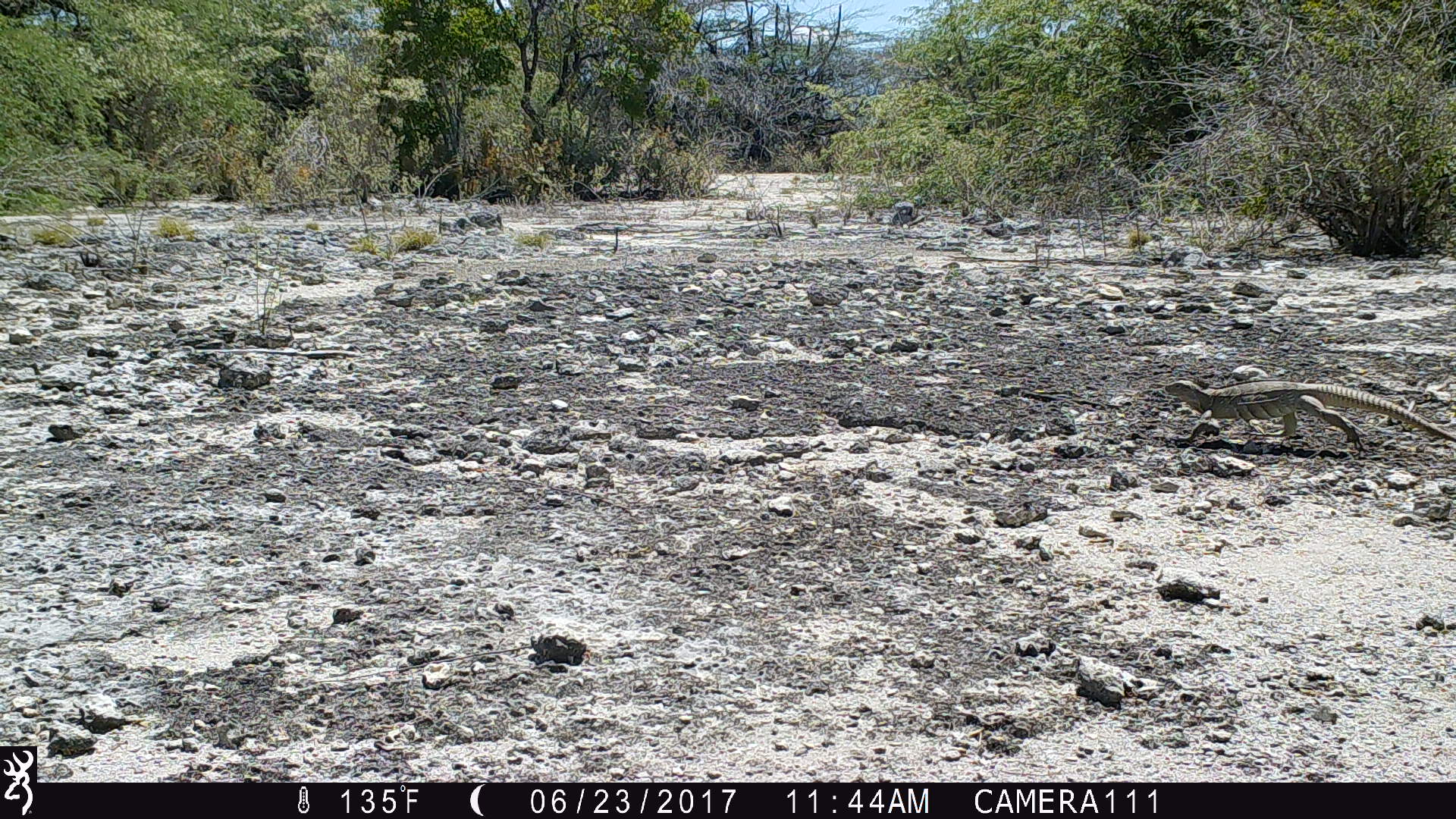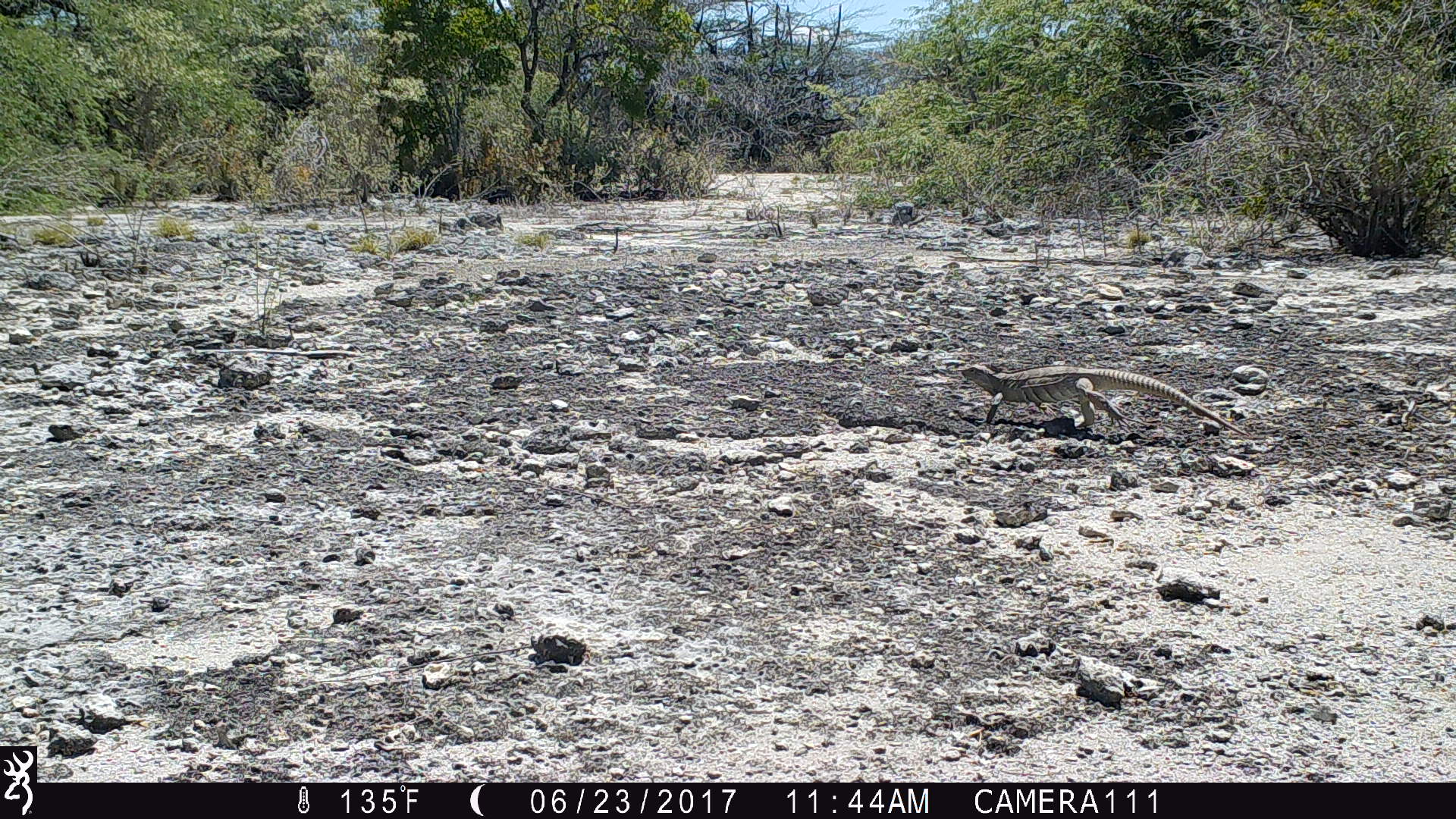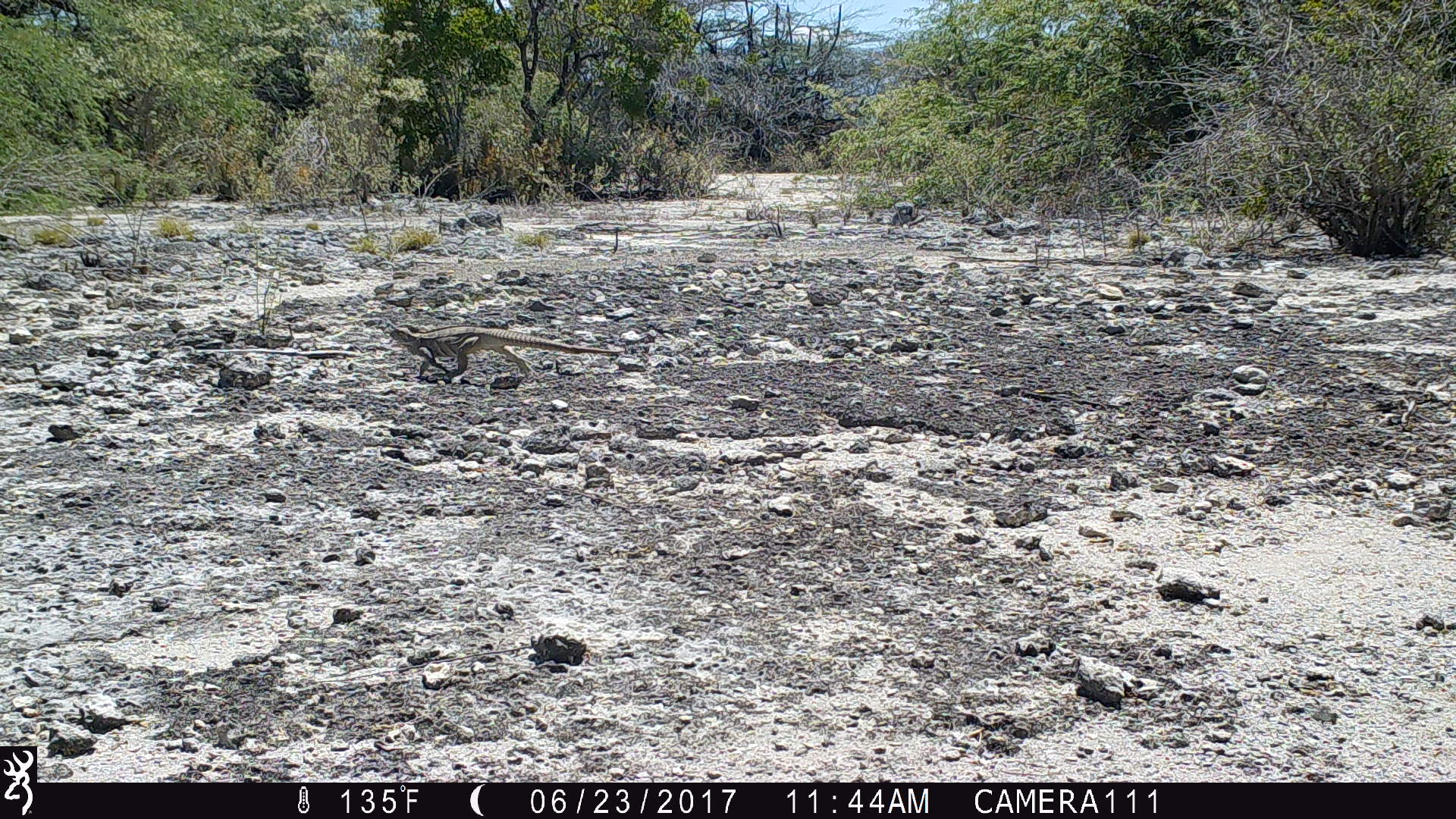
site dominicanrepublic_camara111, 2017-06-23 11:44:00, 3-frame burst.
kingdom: Animalia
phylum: Chordata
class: Reptilia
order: Squamata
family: Iguanidae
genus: Iguana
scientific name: Iguana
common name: typical iguanas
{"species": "Iguana (typical iguanas)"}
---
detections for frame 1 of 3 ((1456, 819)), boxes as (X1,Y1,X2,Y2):
iguana: (1161,377,1452,456)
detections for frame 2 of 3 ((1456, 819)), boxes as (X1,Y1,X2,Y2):
iguana: (954,362,1238,435)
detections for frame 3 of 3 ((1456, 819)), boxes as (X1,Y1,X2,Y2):
iguana: (394,324,619,386)